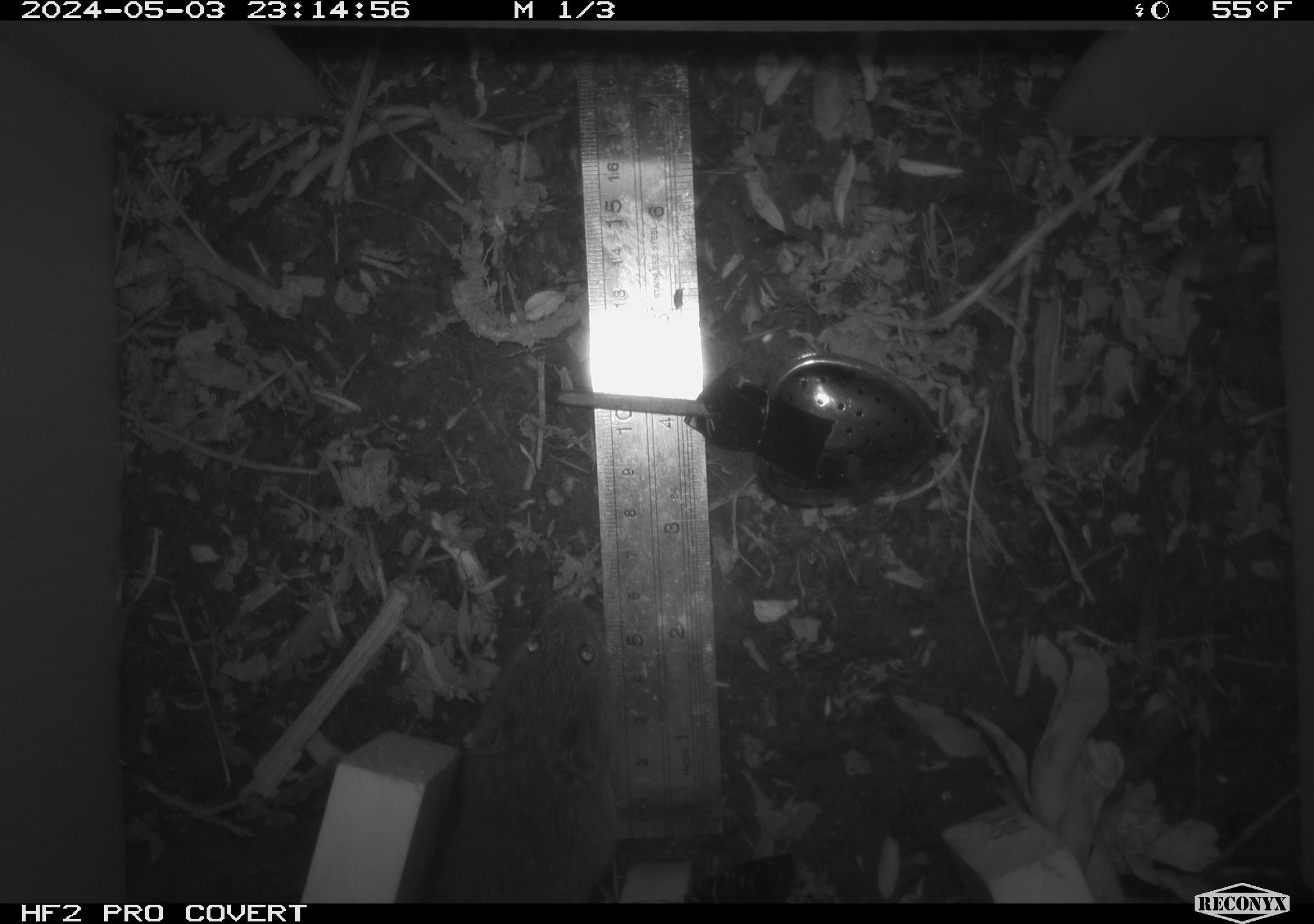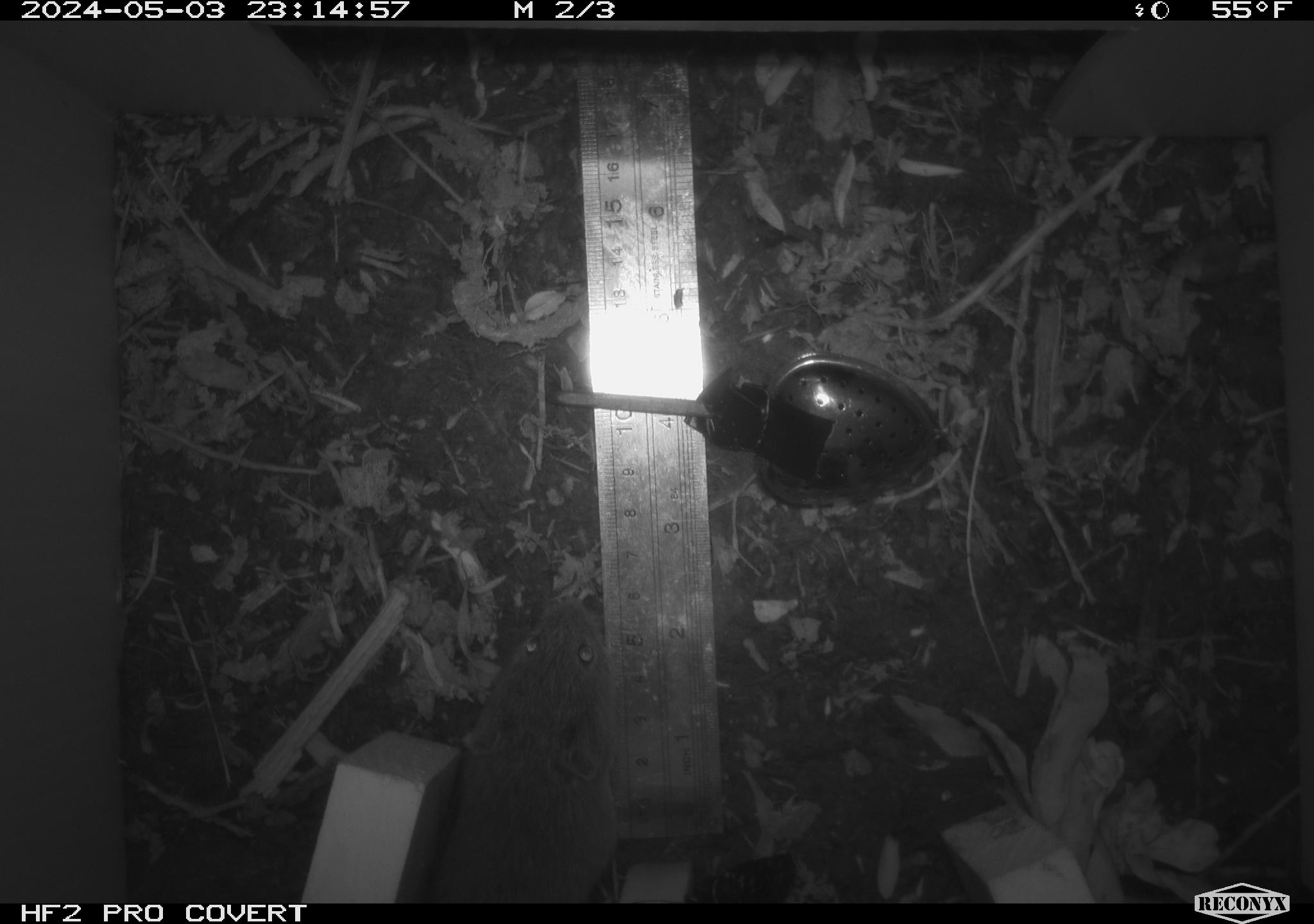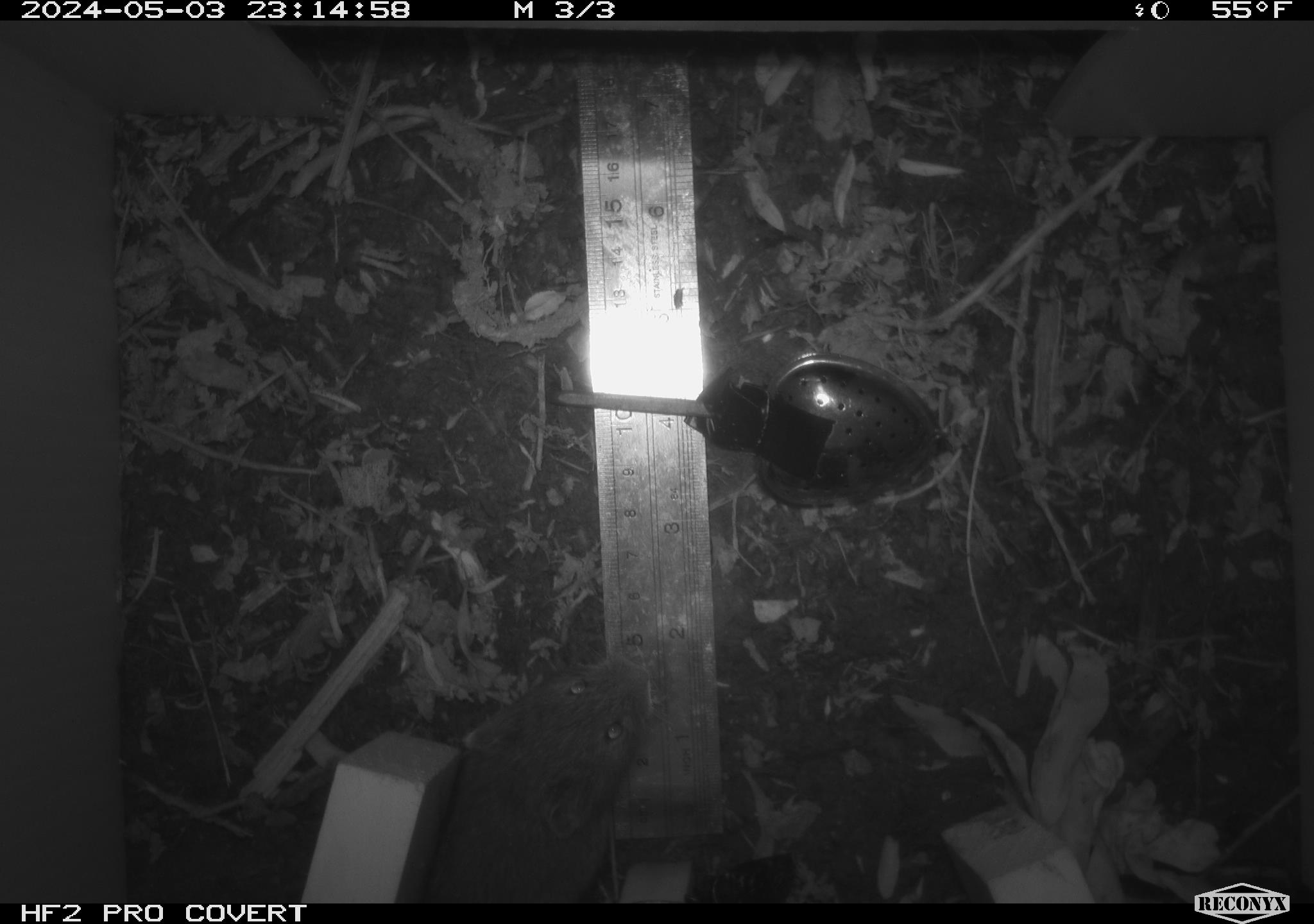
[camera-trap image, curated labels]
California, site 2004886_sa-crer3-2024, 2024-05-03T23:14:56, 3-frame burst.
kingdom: Animalia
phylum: Chordata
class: Mammalia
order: Rodentia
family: Cricetidae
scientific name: Arvicolinae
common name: voles, lemmings, and muskrats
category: arvicolinae subfamily